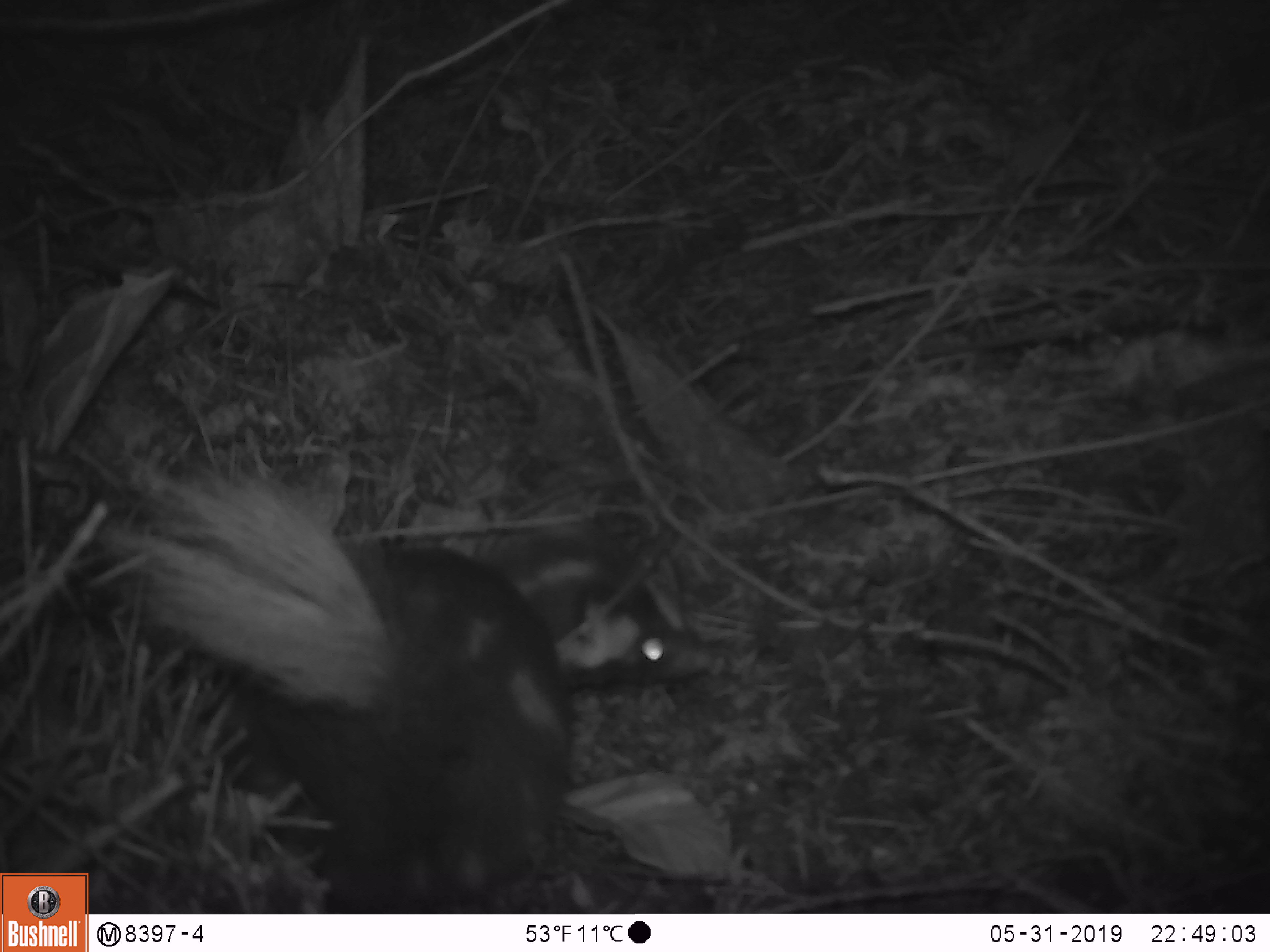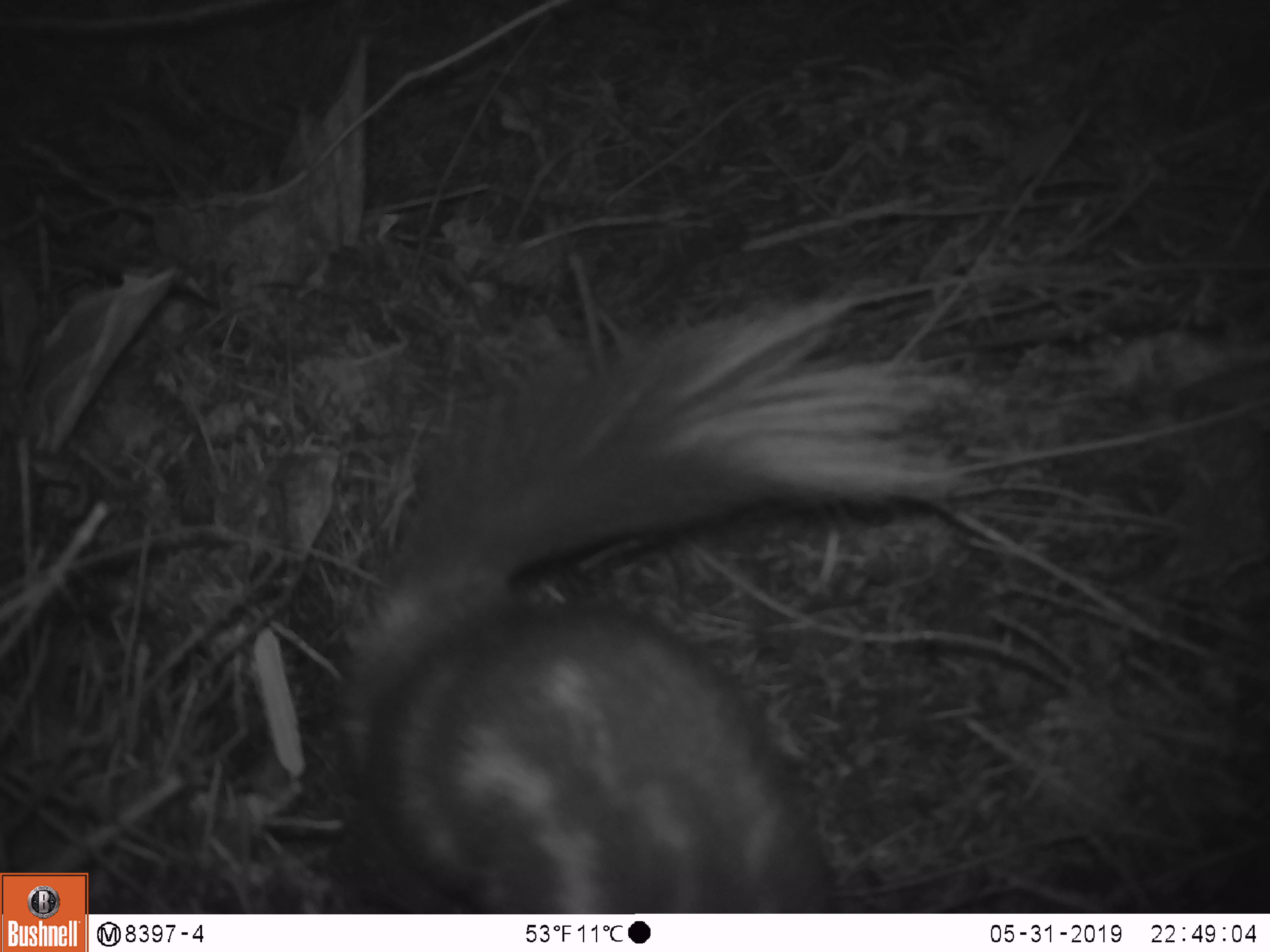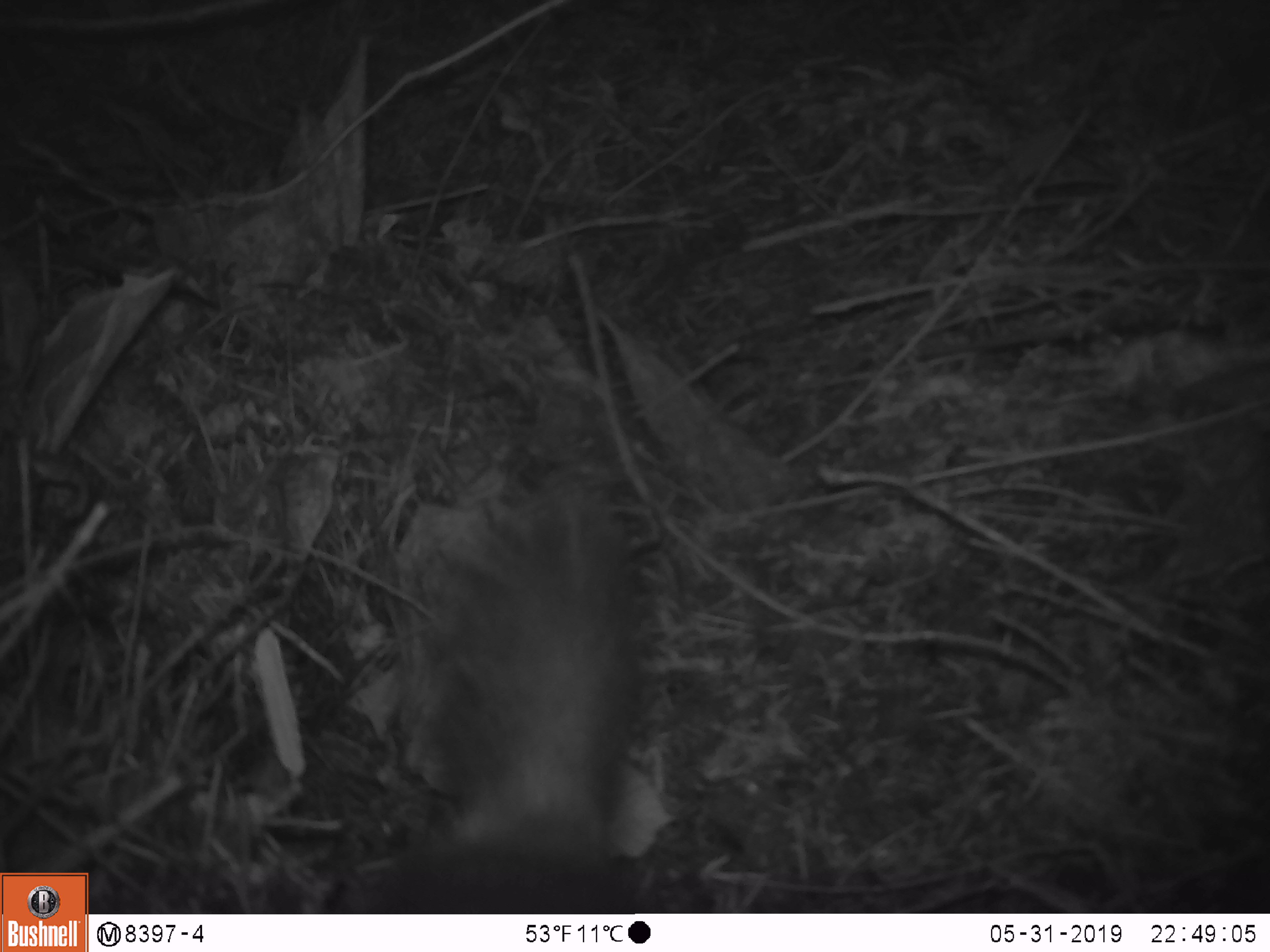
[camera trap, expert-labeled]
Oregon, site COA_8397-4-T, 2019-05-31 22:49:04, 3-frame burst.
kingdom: Animalia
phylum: Chordata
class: Mammalia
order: Carnivora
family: Mephitidae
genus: Spilogale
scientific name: Spilogale gracilis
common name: western spotted skunk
Western spotted skunk (Spilogale gracilis).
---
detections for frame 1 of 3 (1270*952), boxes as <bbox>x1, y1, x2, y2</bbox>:
western spotted skunk: <bbox>133, 489, 709, 909</bbox>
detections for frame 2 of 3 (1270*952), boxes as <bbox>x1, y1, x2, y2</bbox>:
western spotted skunk: <bbox>318, 295, 945, 912</bbox>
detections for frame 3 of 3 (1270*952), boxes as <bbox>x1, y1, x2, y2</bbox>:
western spotted skunk: <bbox>359, 468, 666, 909</bbox>